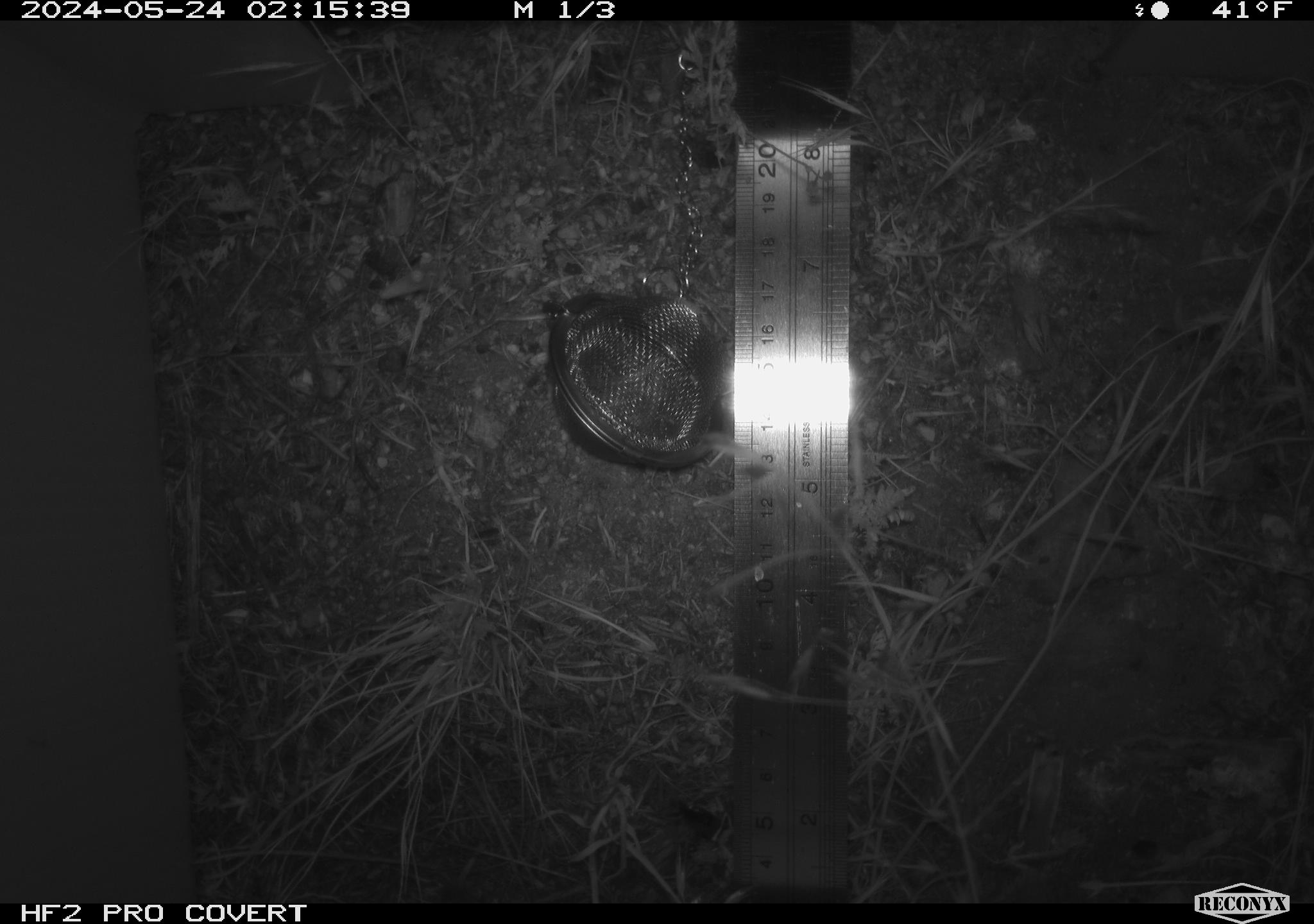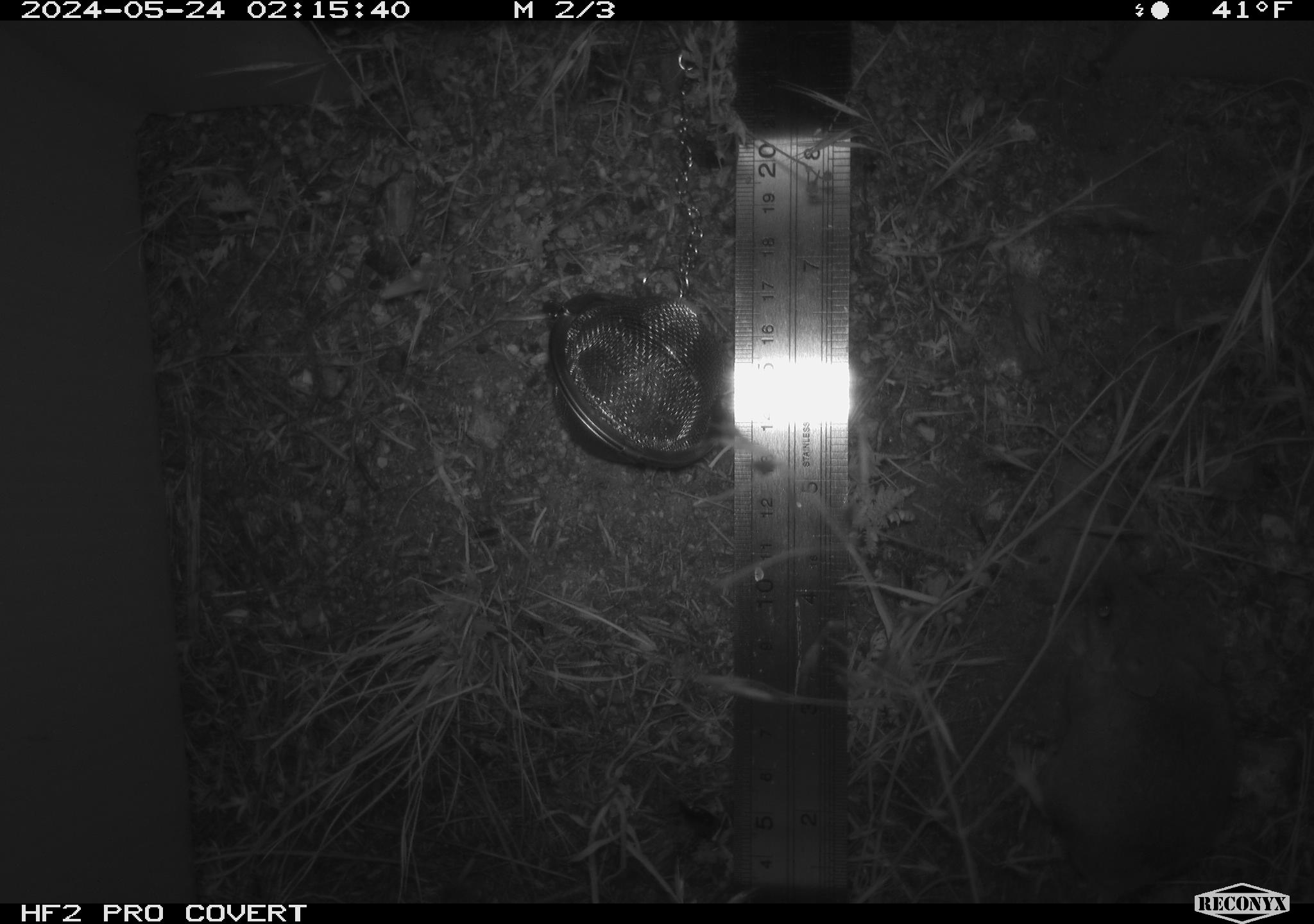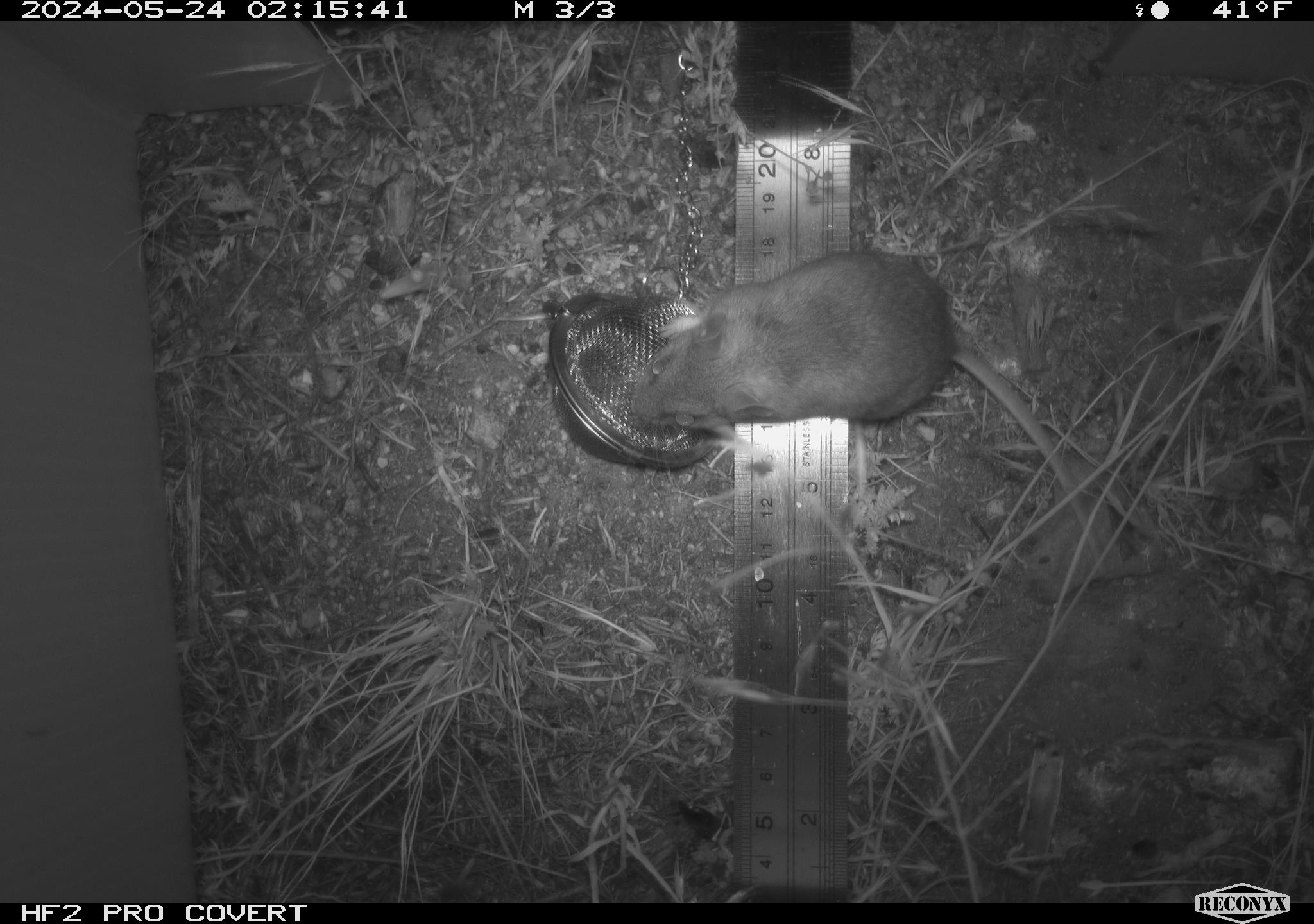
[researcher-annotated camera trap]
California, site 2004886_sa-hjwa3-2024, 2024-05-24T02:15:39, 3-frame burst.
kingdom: Animalia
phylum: Chordata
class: Mammalia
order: Rodentia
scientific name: Rodentia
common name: rodent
Rodent (Rodentia).